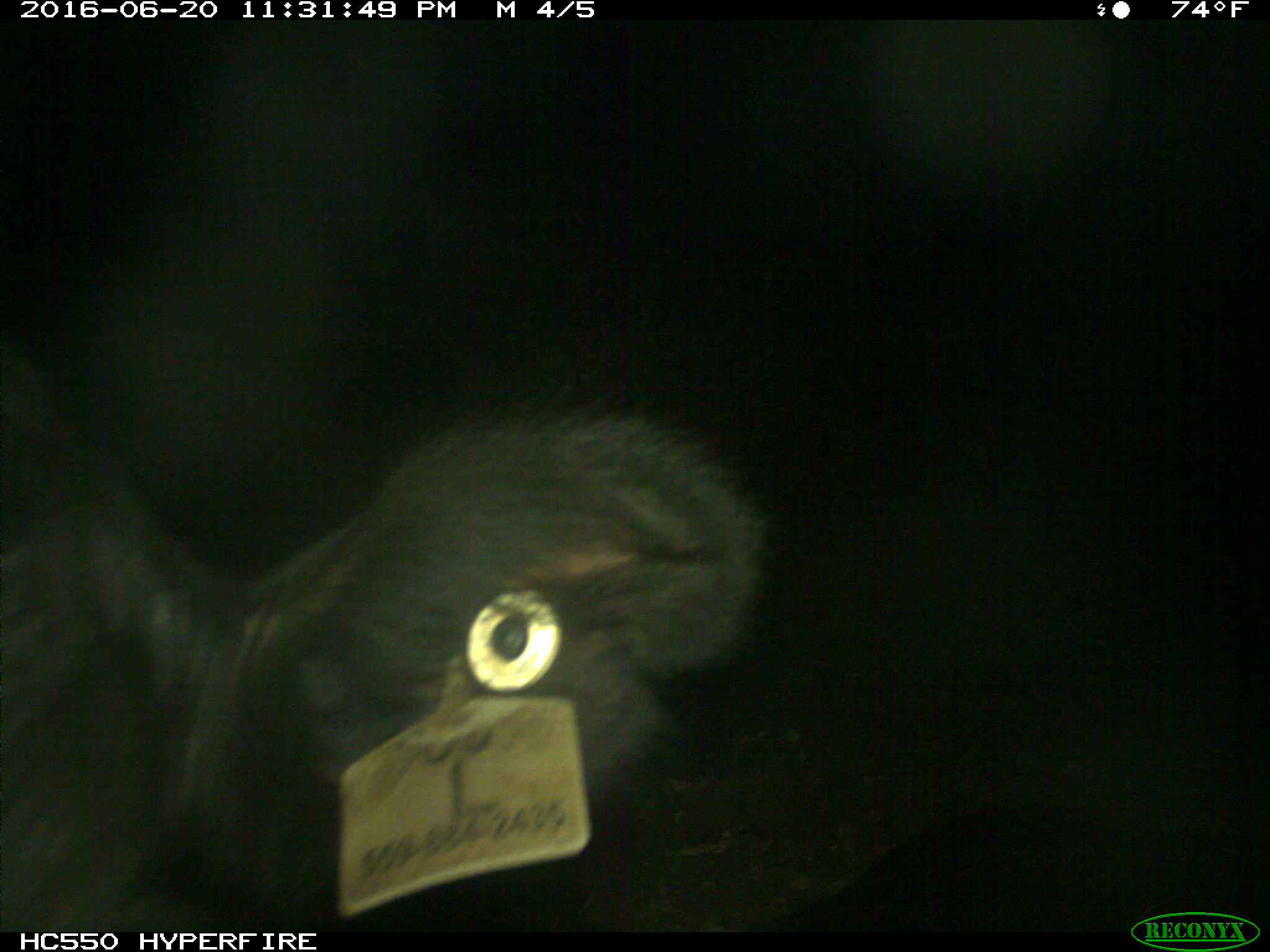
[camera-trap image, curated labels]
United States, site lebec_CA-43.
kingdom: Animalia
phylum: Chordata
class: Mammalia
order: Artiodactyla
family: Bovidae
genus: Bos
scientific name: Bos taurus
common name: domestic cow